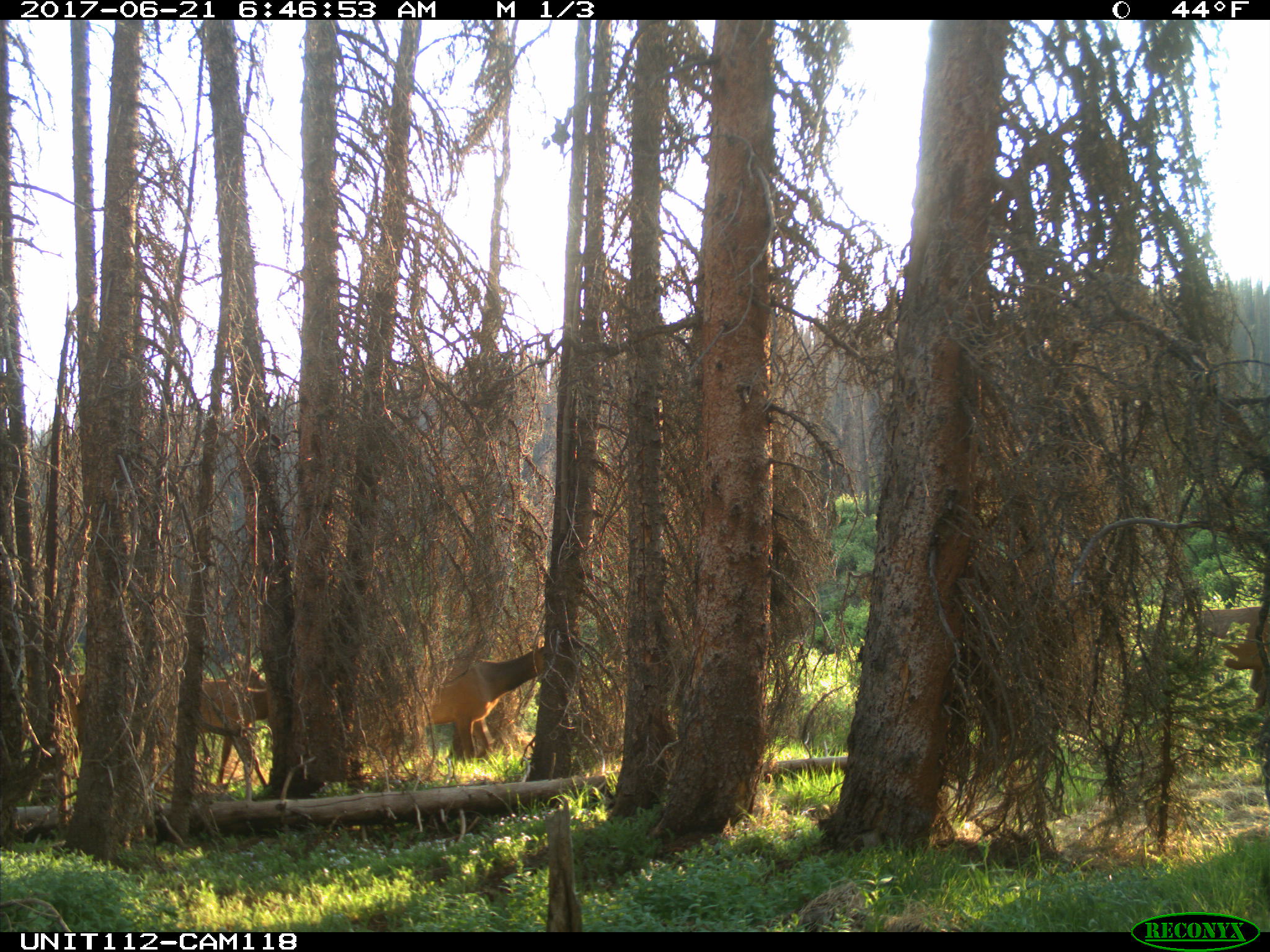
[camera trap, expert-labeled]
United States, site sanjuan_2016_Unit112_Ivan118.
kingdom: Animalia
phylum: Chordata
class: Mammalia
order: Artiodactyla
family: Cervidae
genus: Cervus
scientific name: Cervus elaphus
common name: red deer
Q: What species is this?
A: Cervus elaphus (red deer).